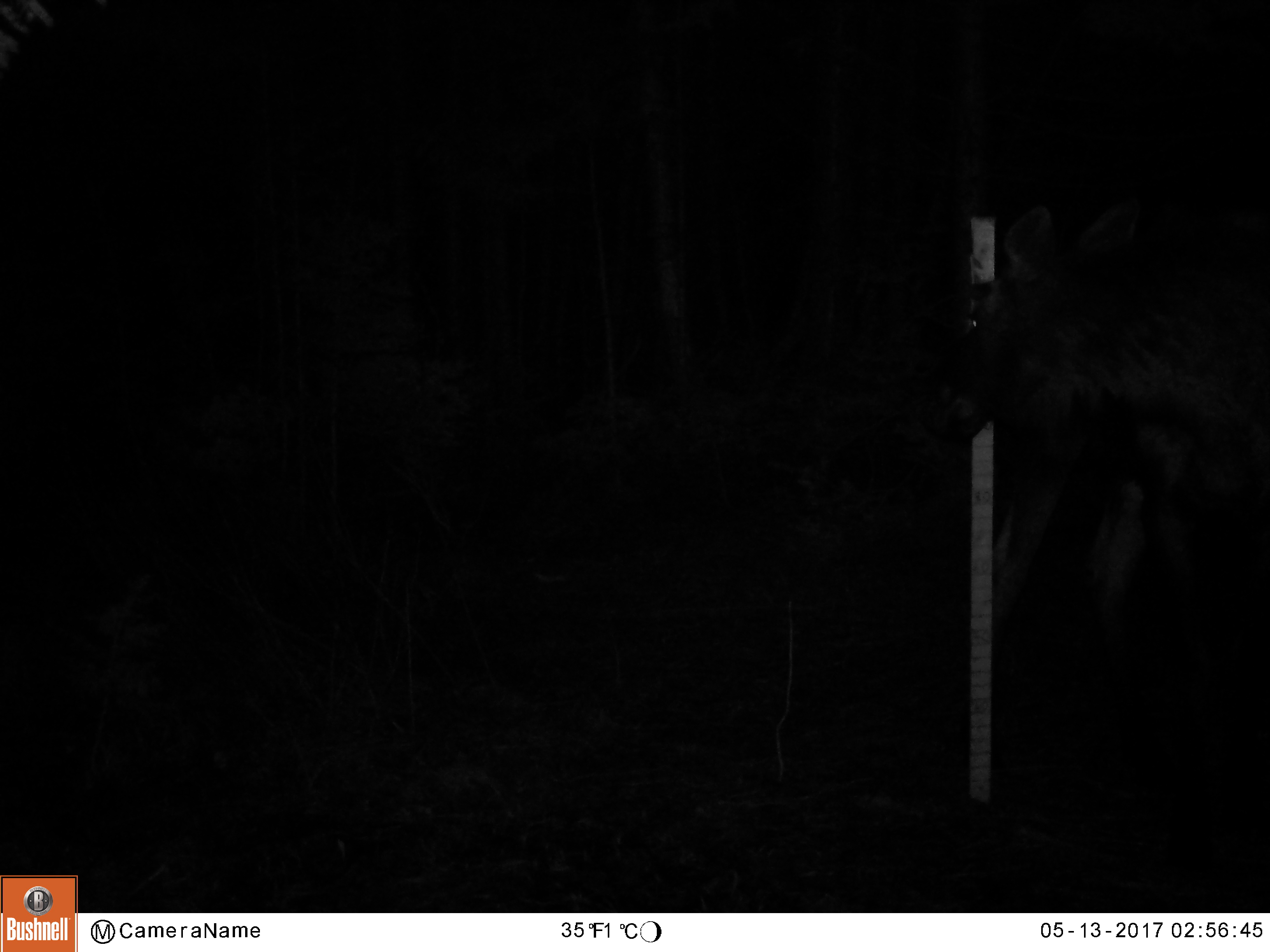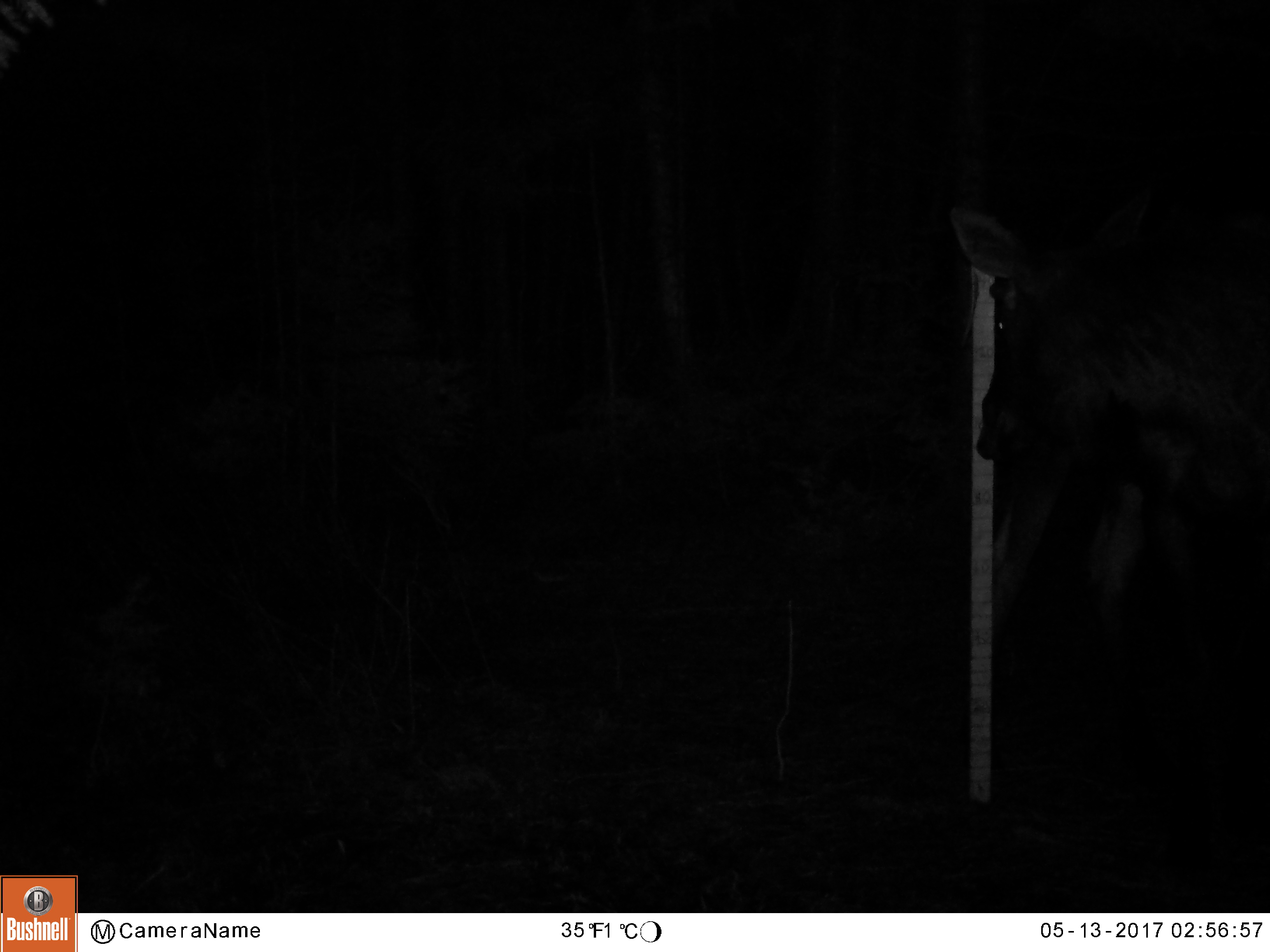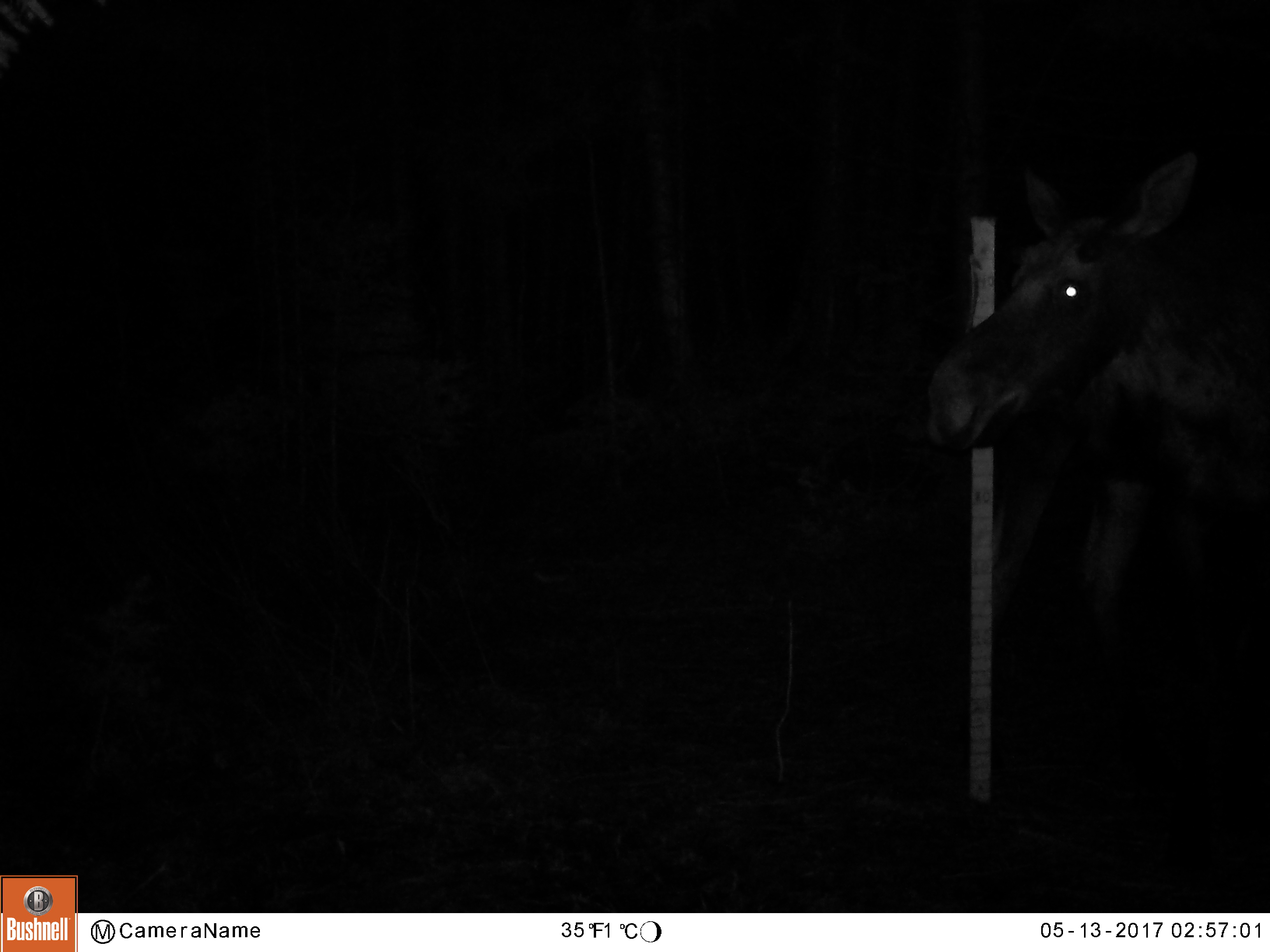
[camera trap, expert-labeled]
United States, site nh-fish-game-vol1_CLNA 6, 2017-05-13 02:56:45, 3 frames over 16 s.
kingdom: Animalia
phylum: Chordata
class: Mammalia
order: Artiodactyla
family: Cervidae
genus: Alces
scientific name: Alces alces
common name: moose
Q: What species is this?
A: Moose (Alces alces).